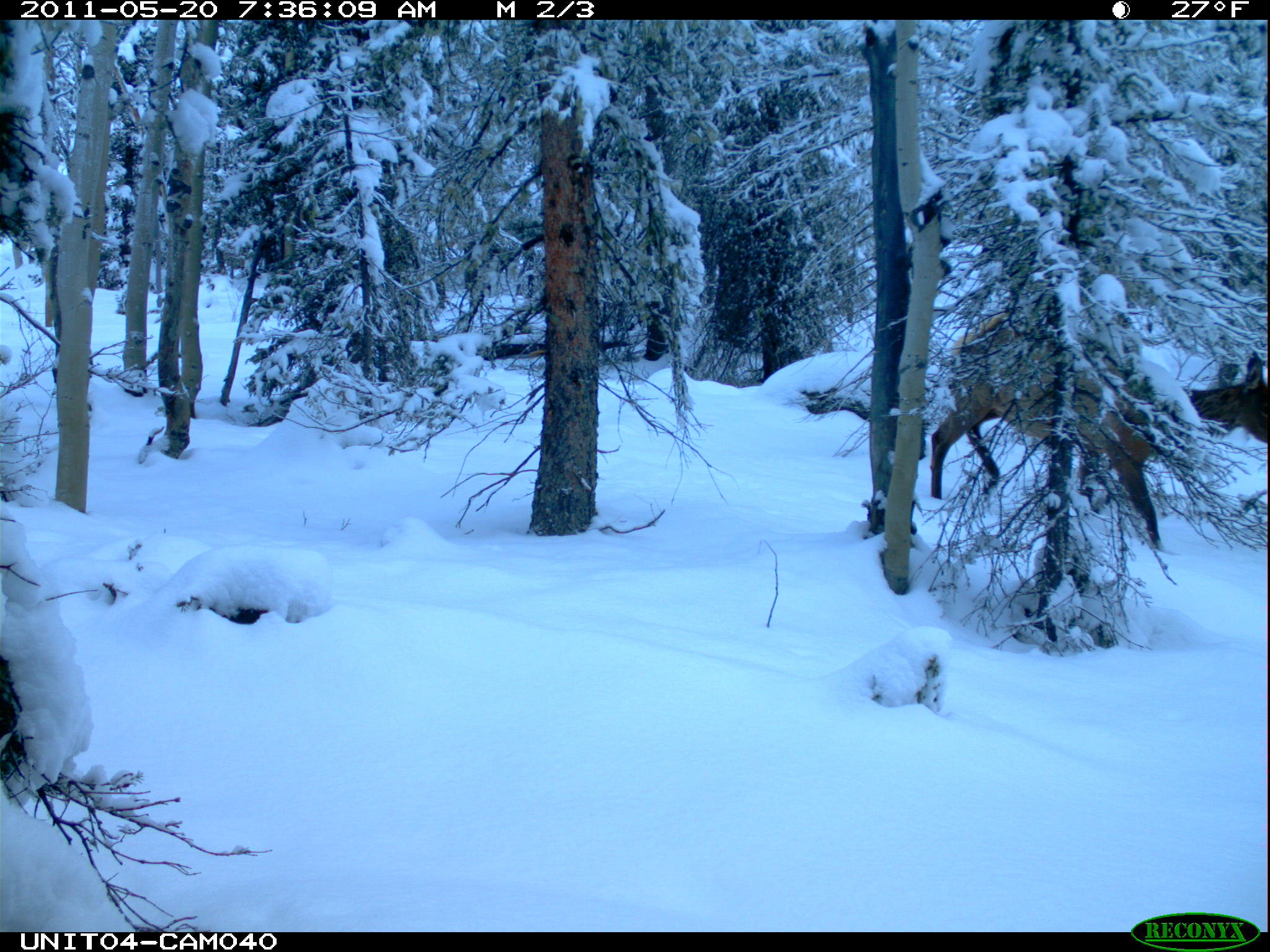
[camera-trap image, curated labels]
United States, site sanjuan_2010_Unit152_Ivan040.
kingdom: Animalia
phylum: Chordata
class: Mammalia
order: Artiodactyla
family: Cervidae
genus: Cervus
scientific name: Cervus elaphus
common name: red deer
Cervus elaphus (red deer).